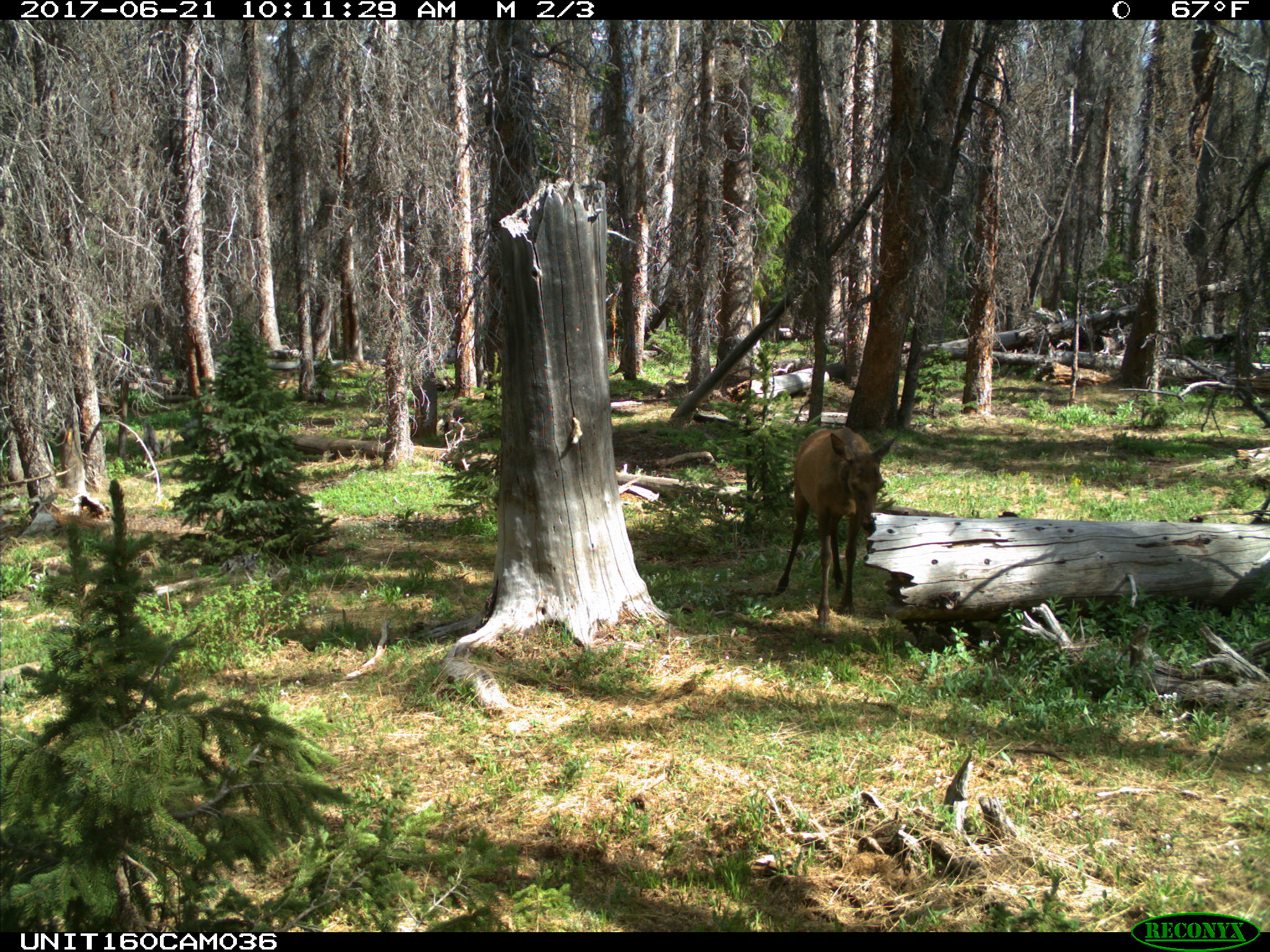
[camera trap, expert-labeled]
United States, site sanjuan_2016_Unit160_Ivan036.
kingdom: Animalia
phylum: Chordata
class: Mammalia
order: Artiodactyla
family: Cervidae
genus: Cervus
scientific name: Cervus elaphus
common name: red deer